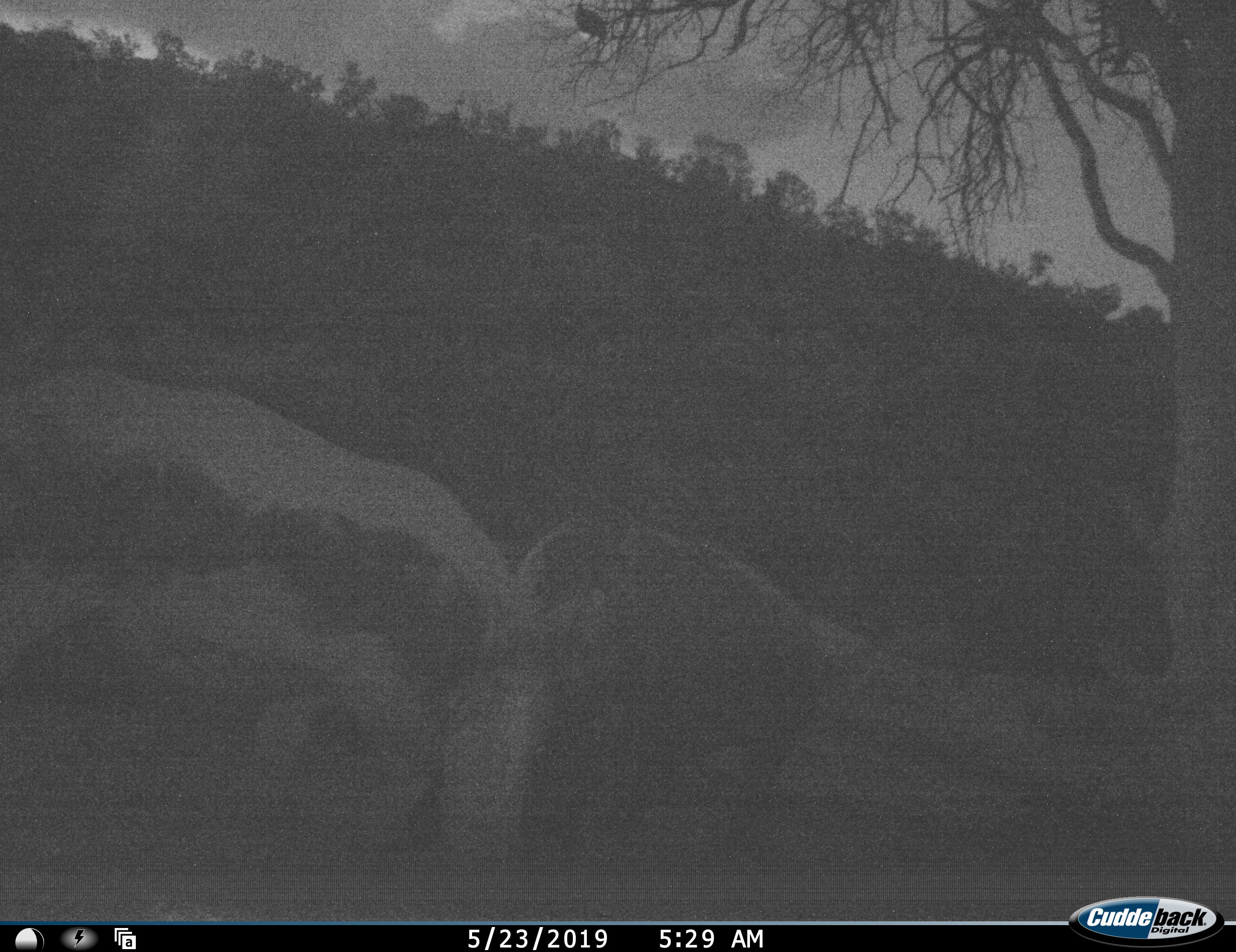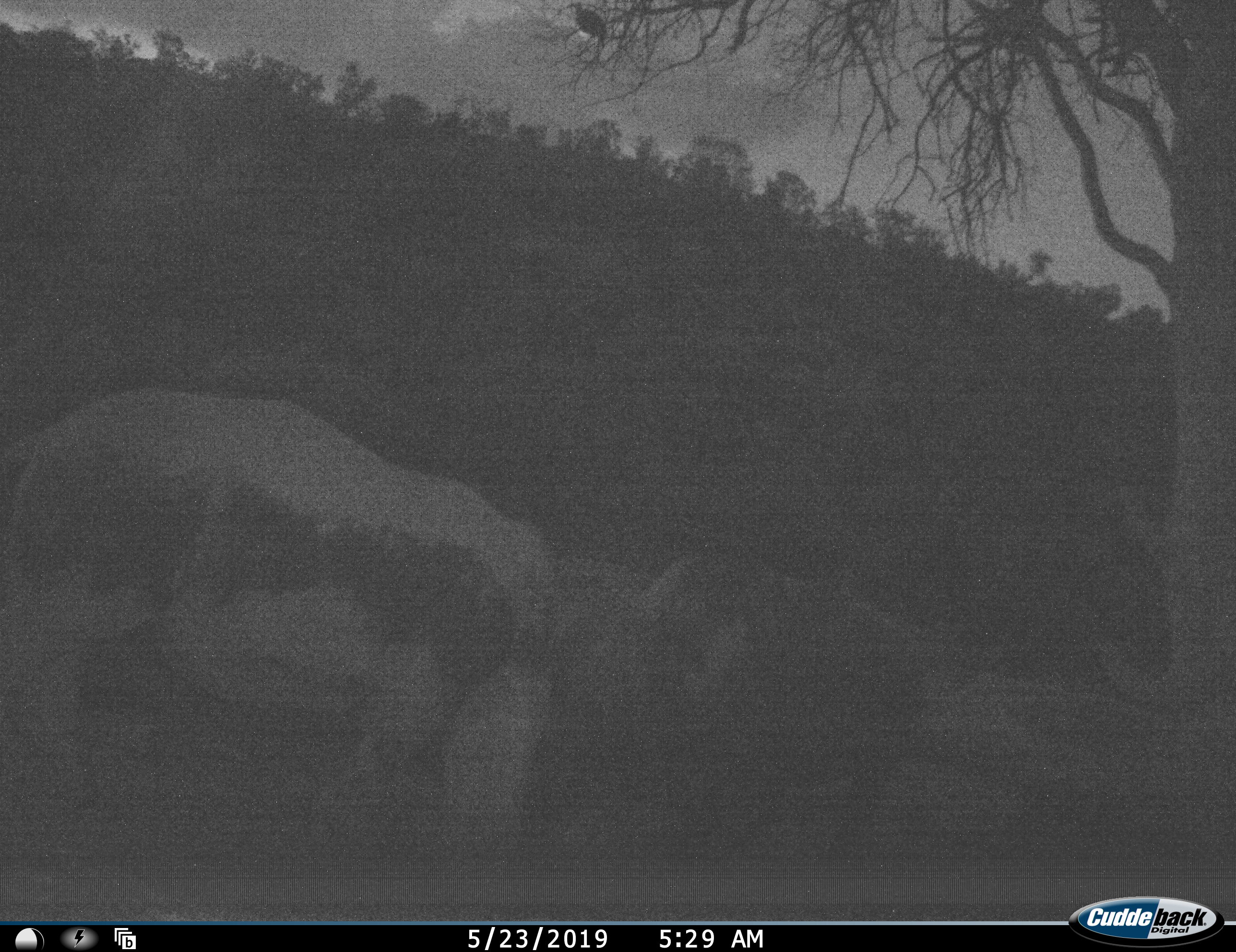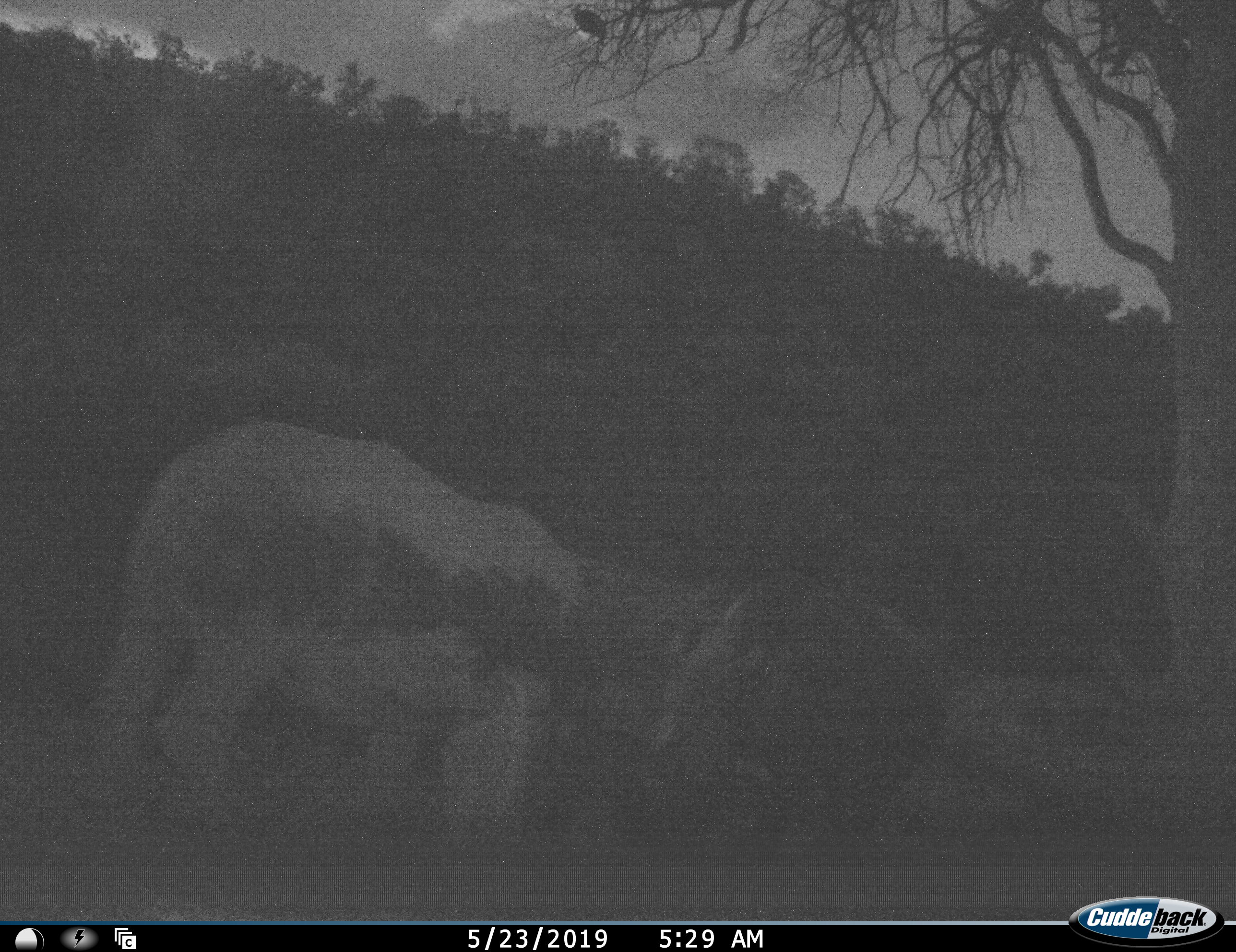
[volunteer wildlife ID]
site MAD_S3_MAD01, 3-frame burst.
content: unidentified animal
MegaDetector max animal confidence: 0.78